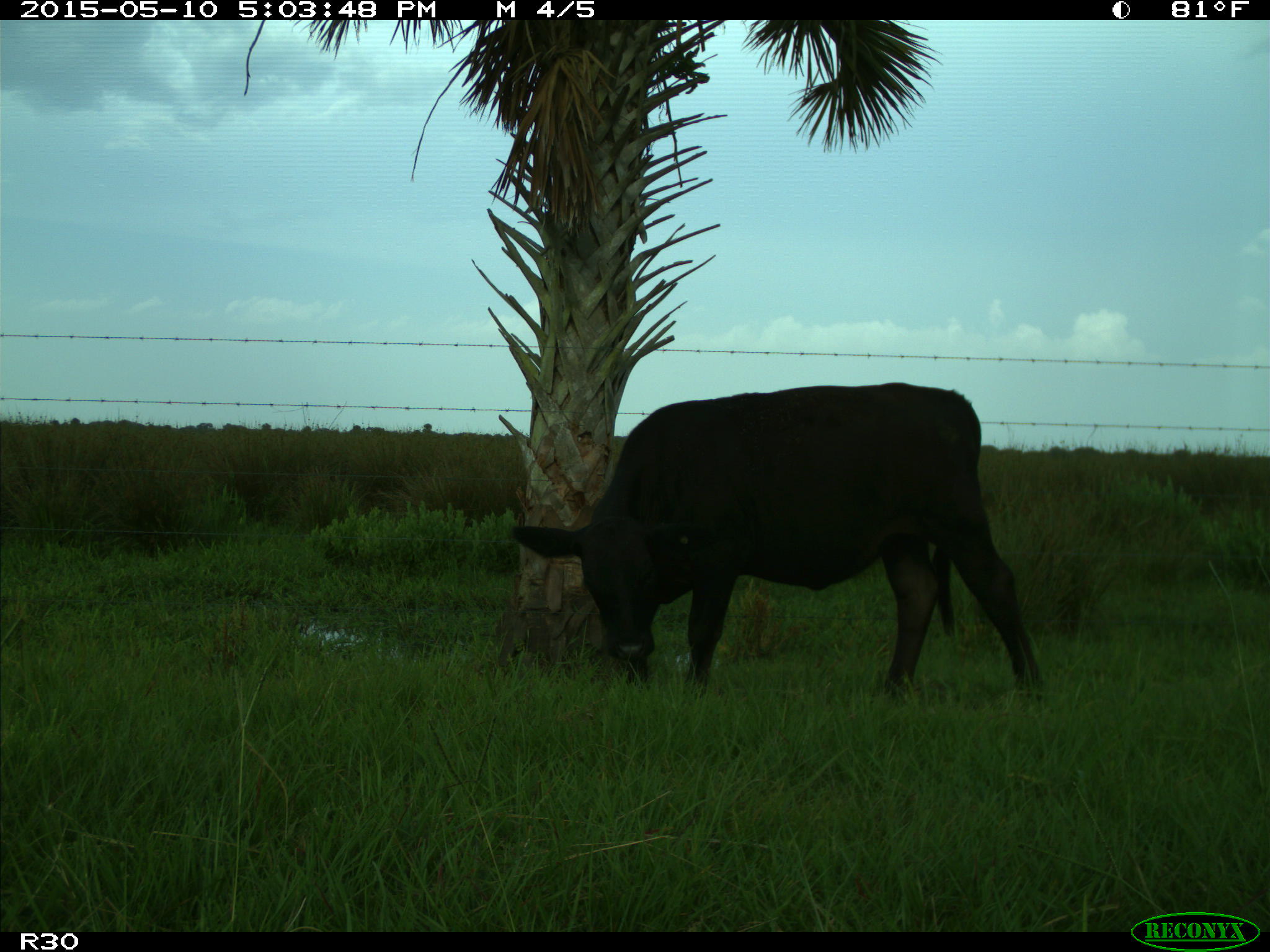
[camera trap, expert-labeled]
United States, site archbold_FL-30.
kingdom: Animalia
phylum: Chordata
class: Mammalia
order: Artiodactyla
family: Bovidae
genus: Bos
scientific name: Bos taurus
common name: domestic cow